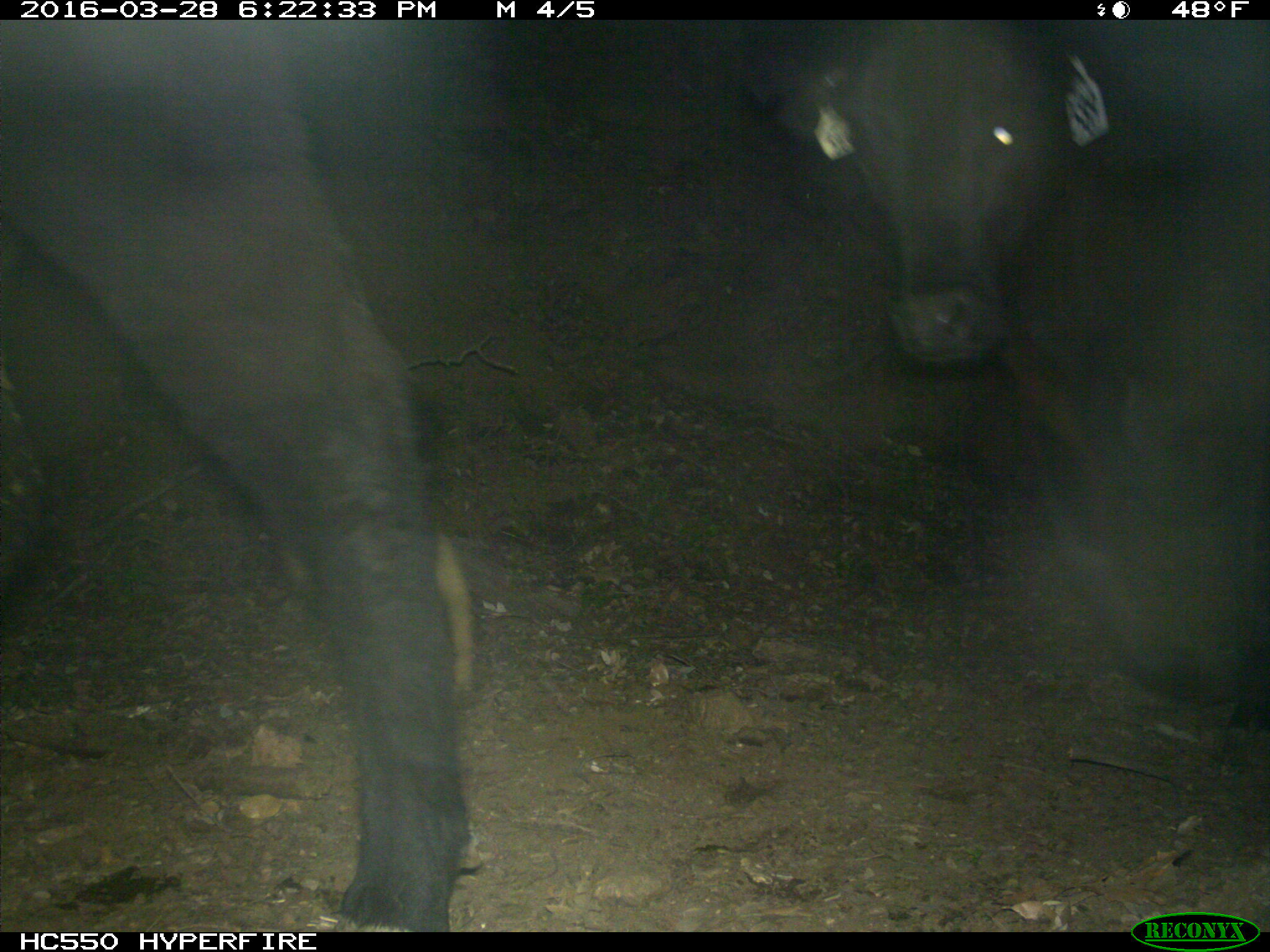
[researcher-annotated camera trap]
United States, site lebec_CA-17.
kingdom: Animalia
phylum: Chordata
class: Mammalia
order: Artiodactyla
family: Bovidae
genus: Bos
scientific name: Bos taurus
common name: domestic cow